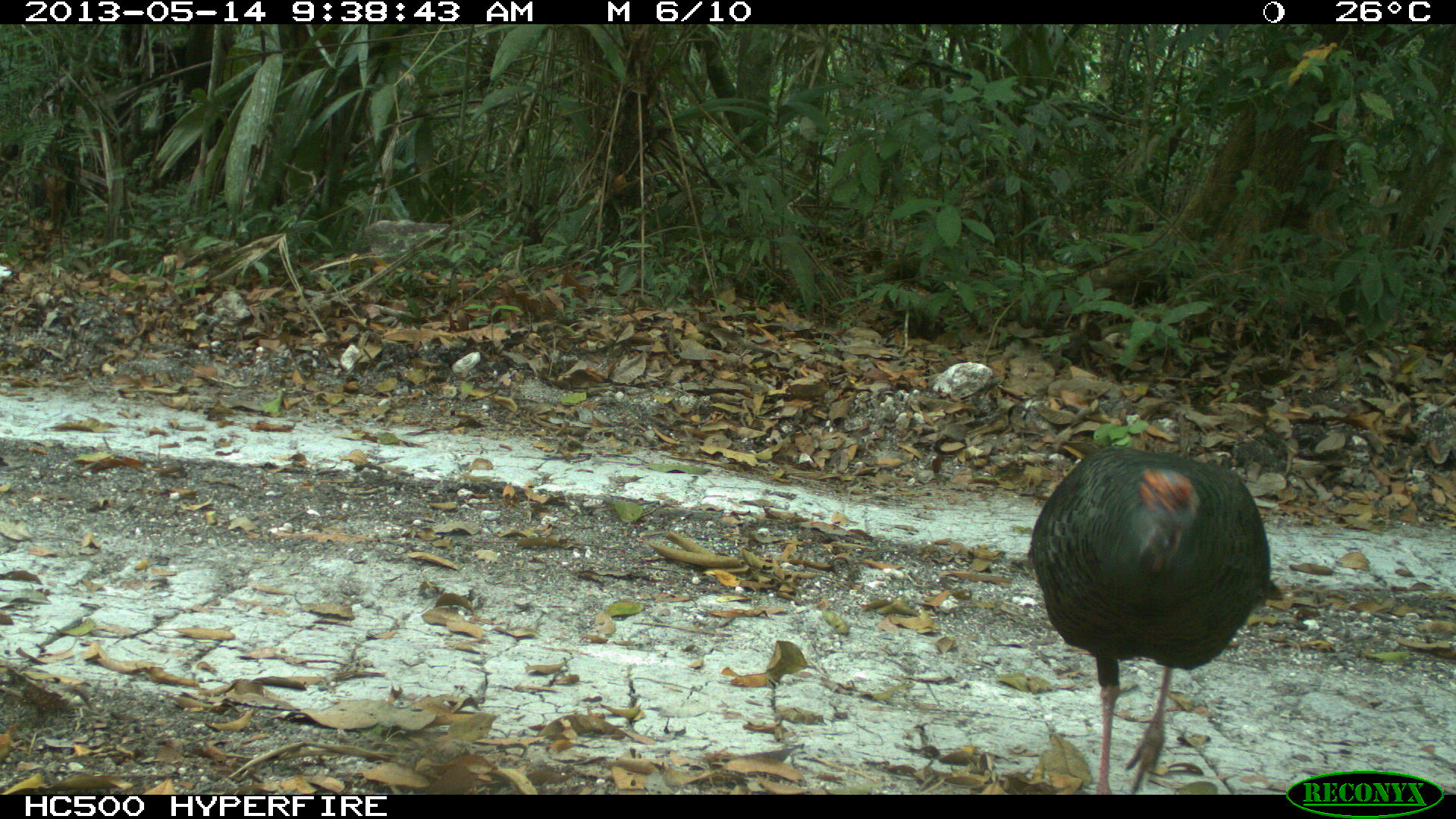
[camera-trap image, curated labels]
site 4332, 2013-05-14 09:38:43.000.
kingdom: Animalia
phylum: Chordata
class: Aves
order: Galliformes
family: Phasianidae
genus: Meleagris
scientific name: Meleagris ocellata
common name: ocellated turkey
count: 1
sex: male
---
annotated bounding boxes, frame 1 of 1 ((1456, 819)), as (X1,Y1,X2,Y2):
meleagris ocellata: (1024,439,1285,792)